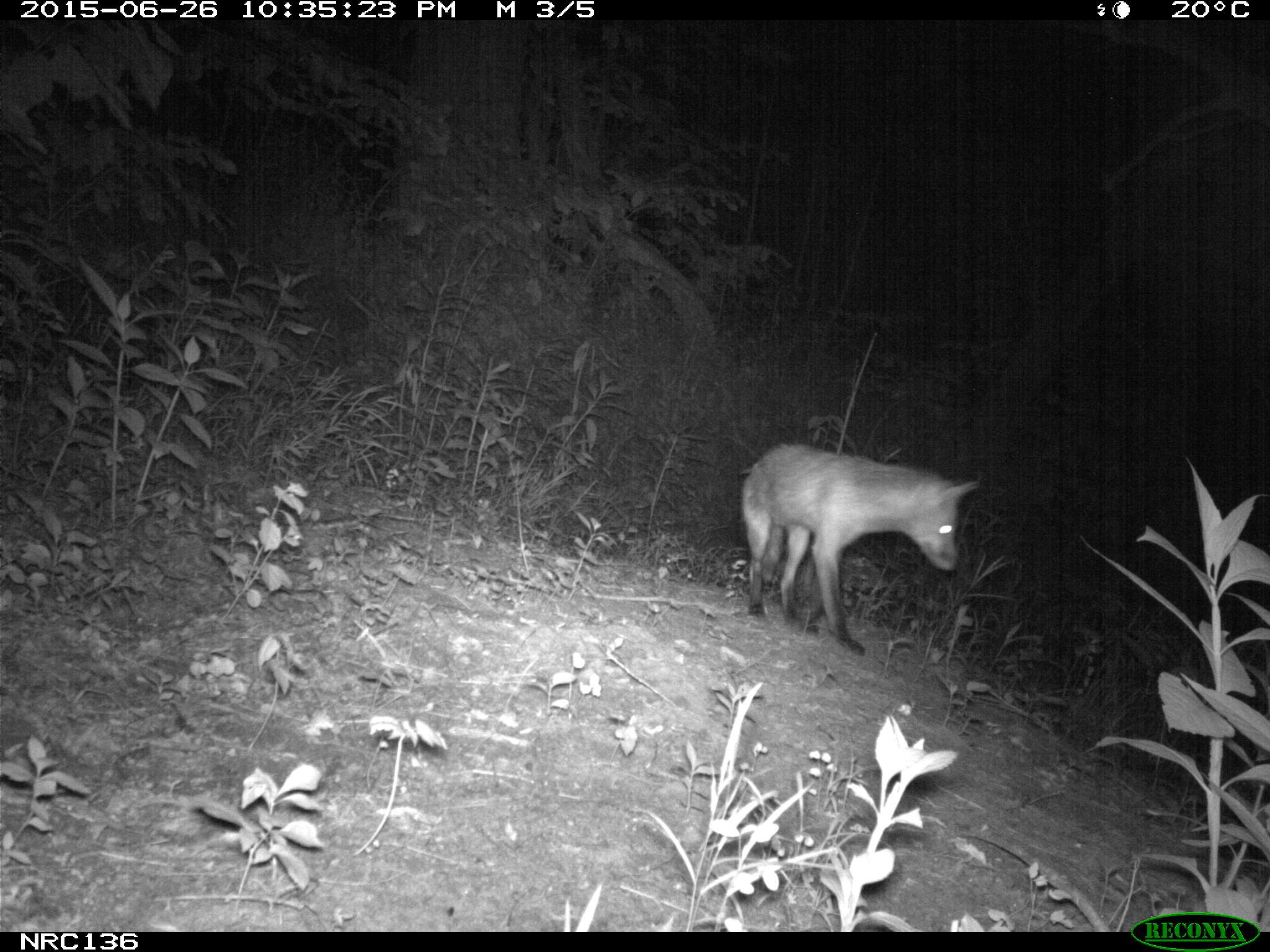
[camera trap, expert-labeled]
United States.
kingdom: Animalia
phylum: Chordata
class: Mammalia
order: Carnivora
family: Canidae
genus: Vulpes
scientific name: Vulpes vulpes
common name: red fox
Red Fox (Vulpes vulpes).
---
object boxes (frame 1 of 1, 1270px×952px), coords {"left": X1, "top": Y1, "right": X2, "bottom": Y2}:
Red Fox: {"left": 731, "top": 442, "right": 979, "bottom": 654}